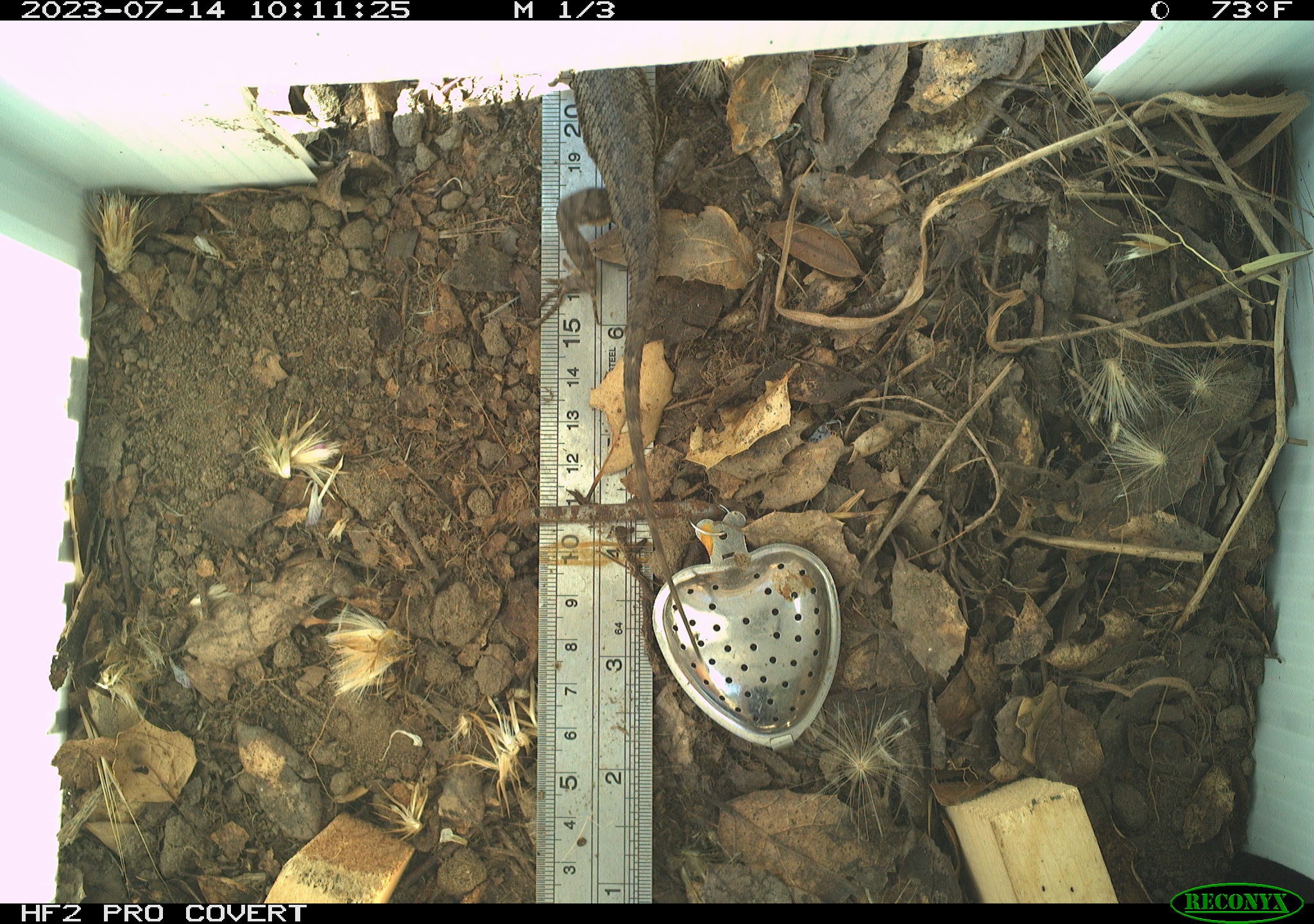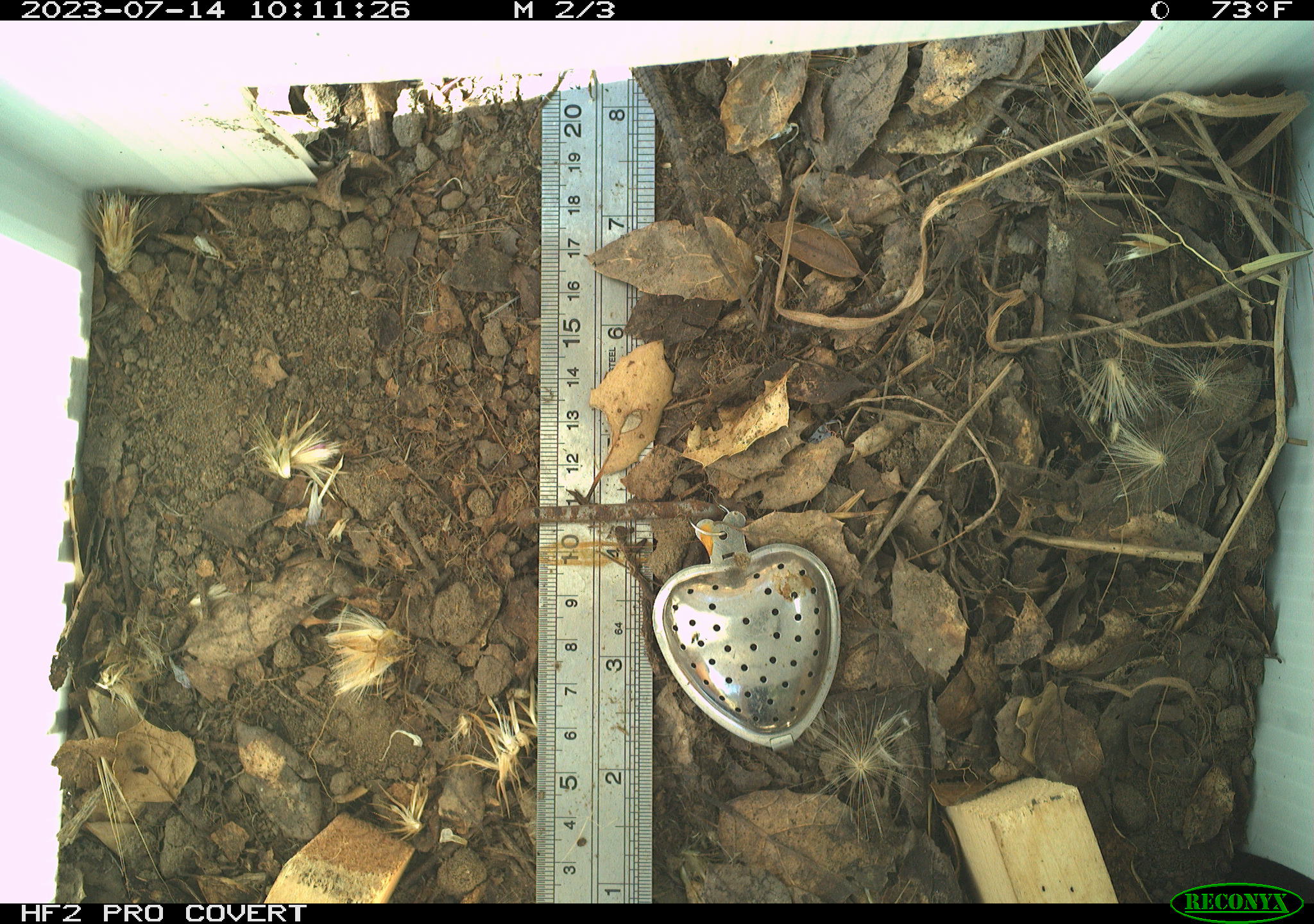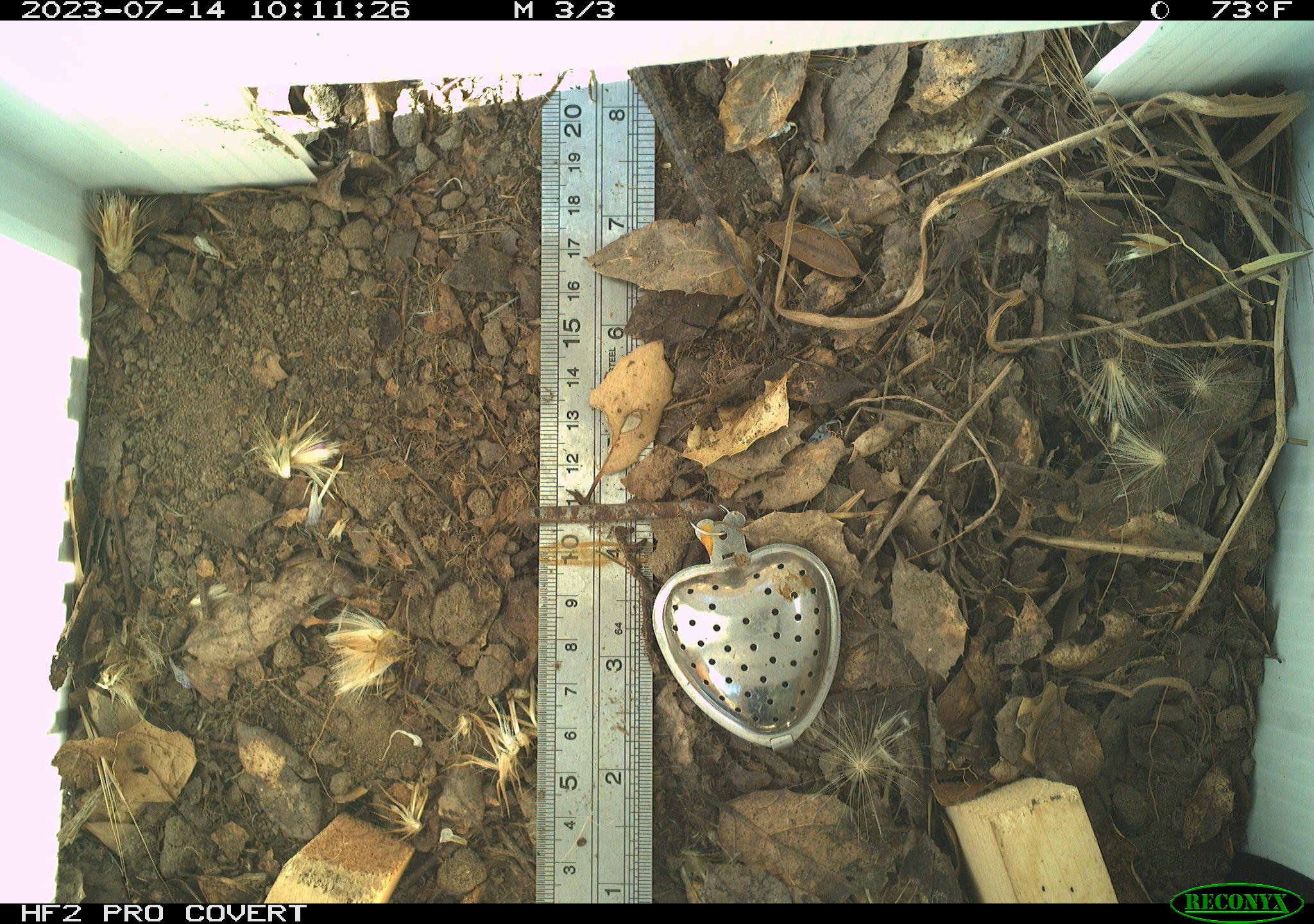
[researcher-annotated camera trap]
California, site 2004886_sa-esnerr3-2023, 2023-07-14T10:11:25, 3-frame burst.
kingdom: Animalia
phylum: Chordata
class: Reptilia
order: Squamata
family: Phrynosomatidae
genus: Sceloporus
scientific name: Sceloporus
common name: spiny lizards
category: sceloporus species